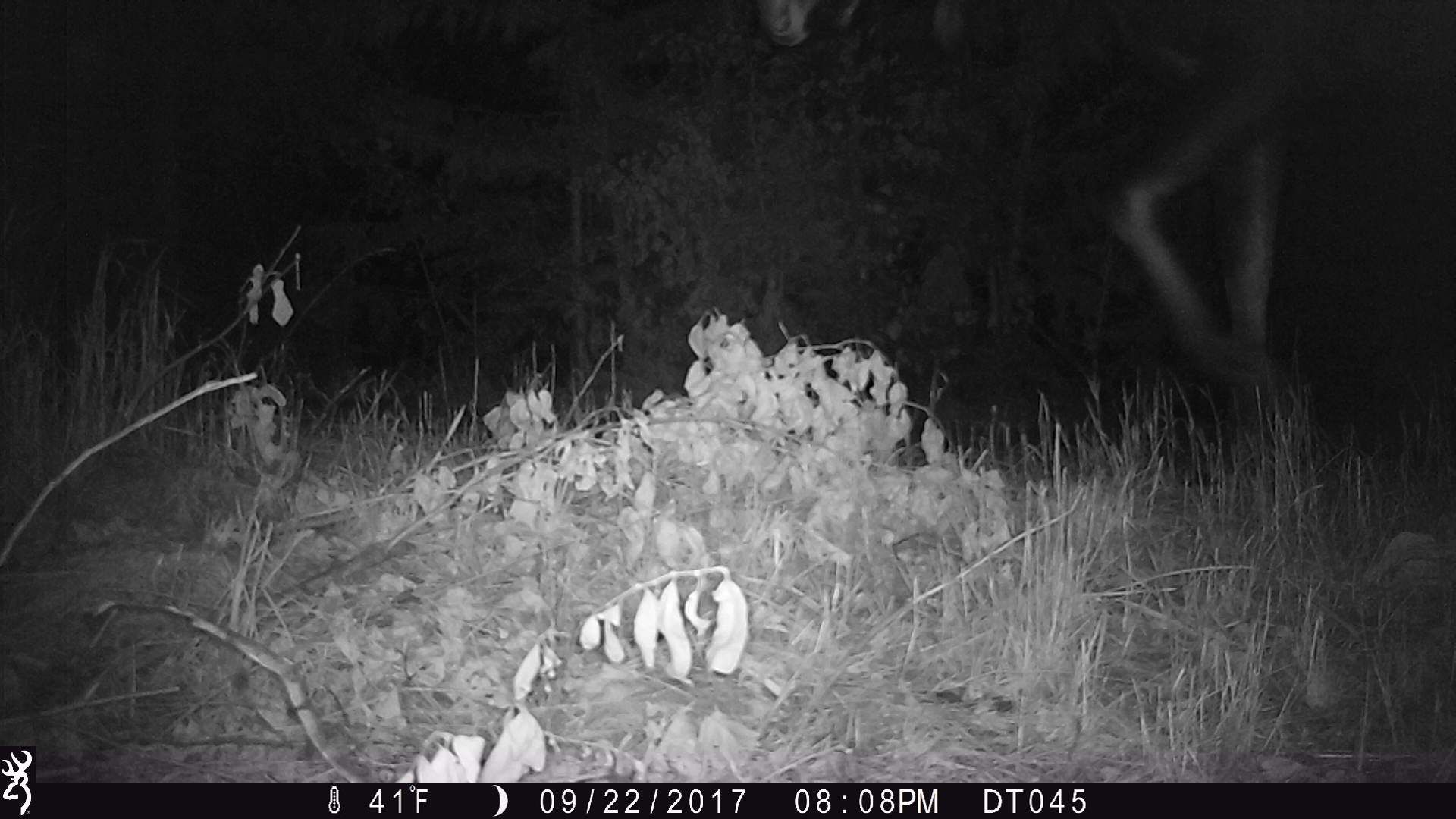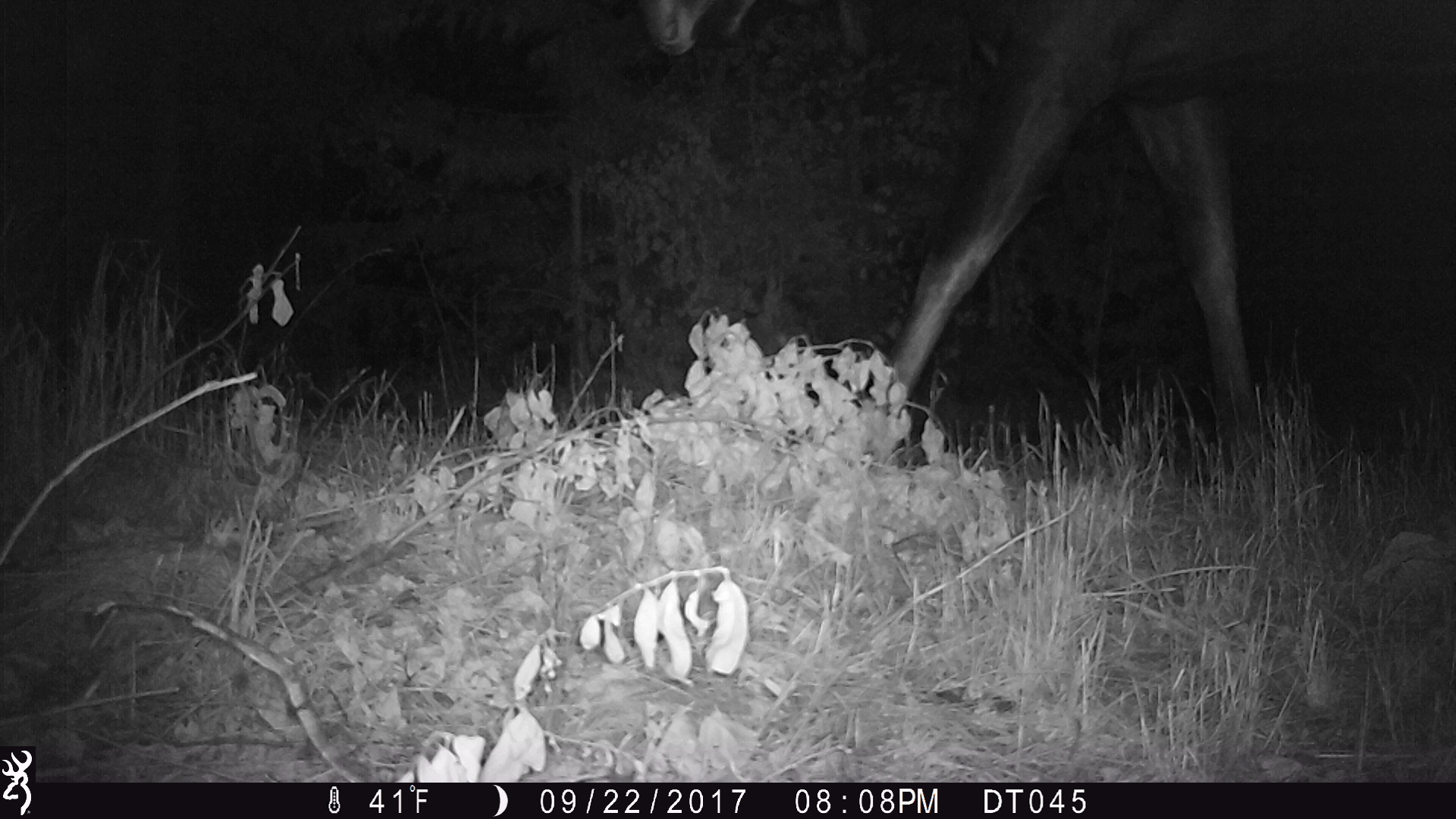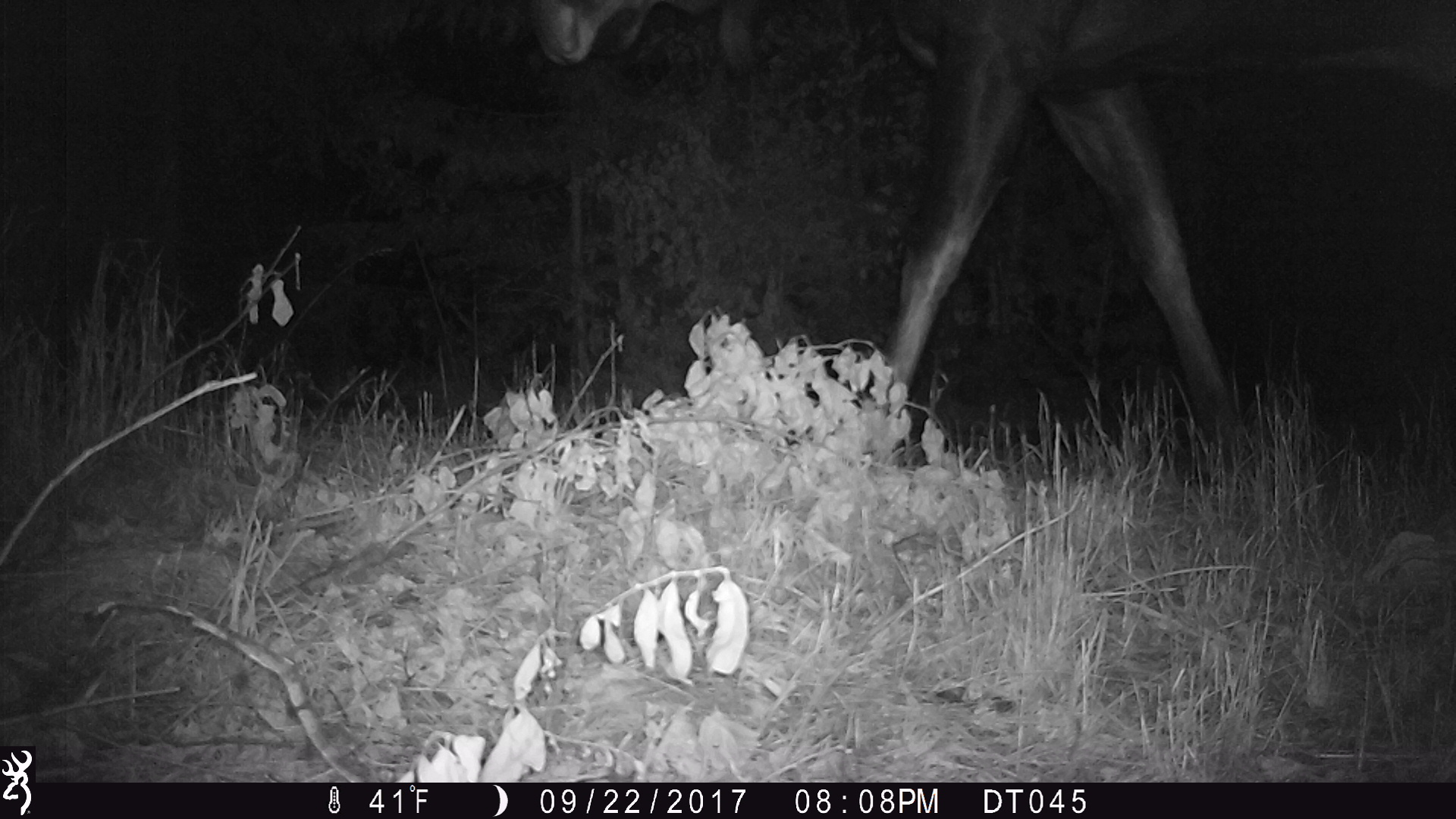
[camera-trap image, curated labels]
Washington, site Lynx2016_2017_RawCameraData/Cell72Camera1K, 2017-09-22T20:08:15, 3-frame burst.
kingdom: Animalia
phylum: Chordata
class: Mammalia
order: Artiodactyla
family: Cervidae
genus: Alces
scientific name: Alces alces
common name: moose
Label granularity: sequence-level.